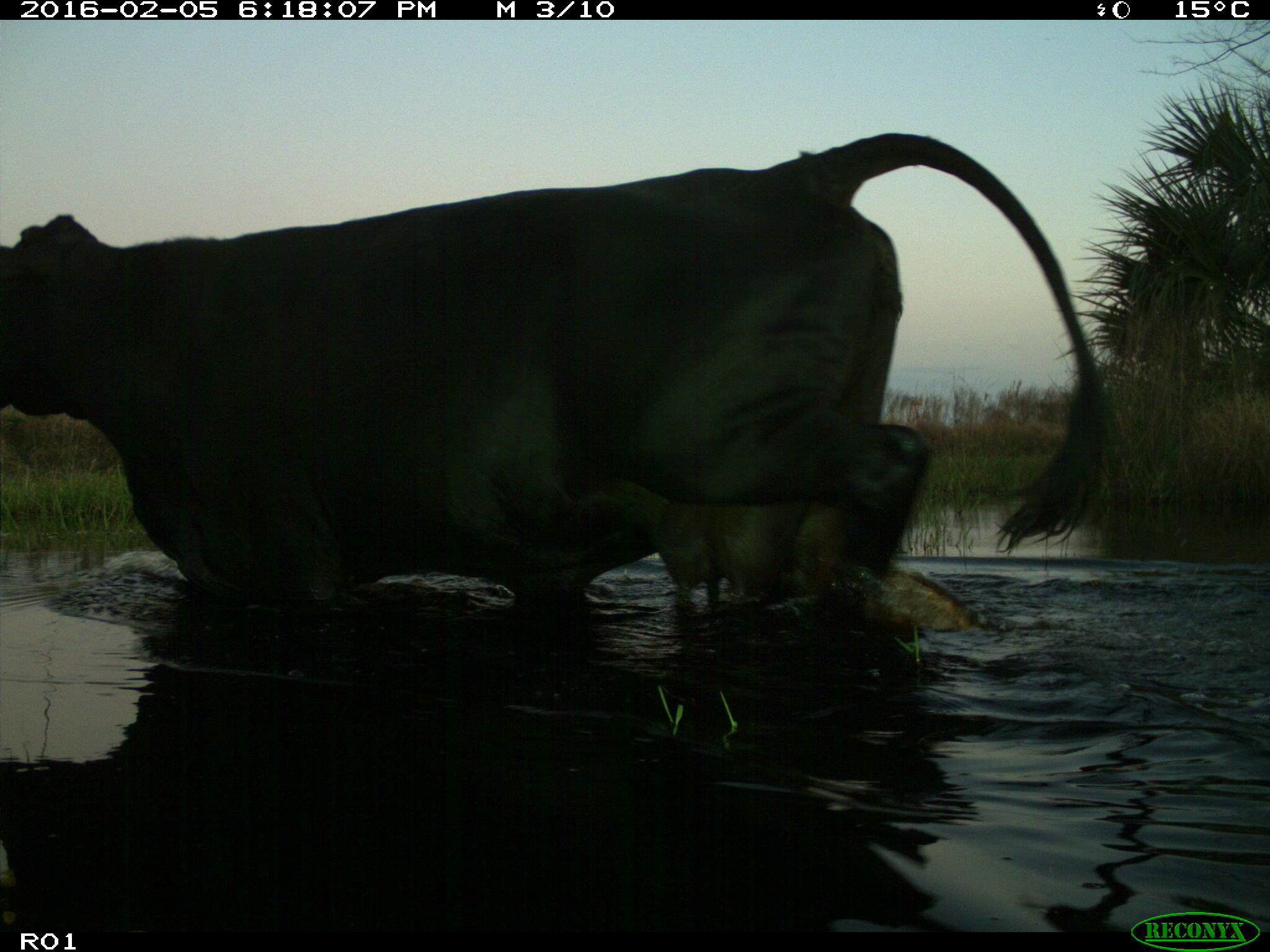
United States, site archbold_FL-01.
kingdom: Animalia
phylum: Chordata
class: Mammalia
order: Artiodactyla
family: Bovidae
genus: Bos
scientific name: Bos taurus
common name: domestic cow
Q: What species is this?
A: Bos taurus (domestic cow).